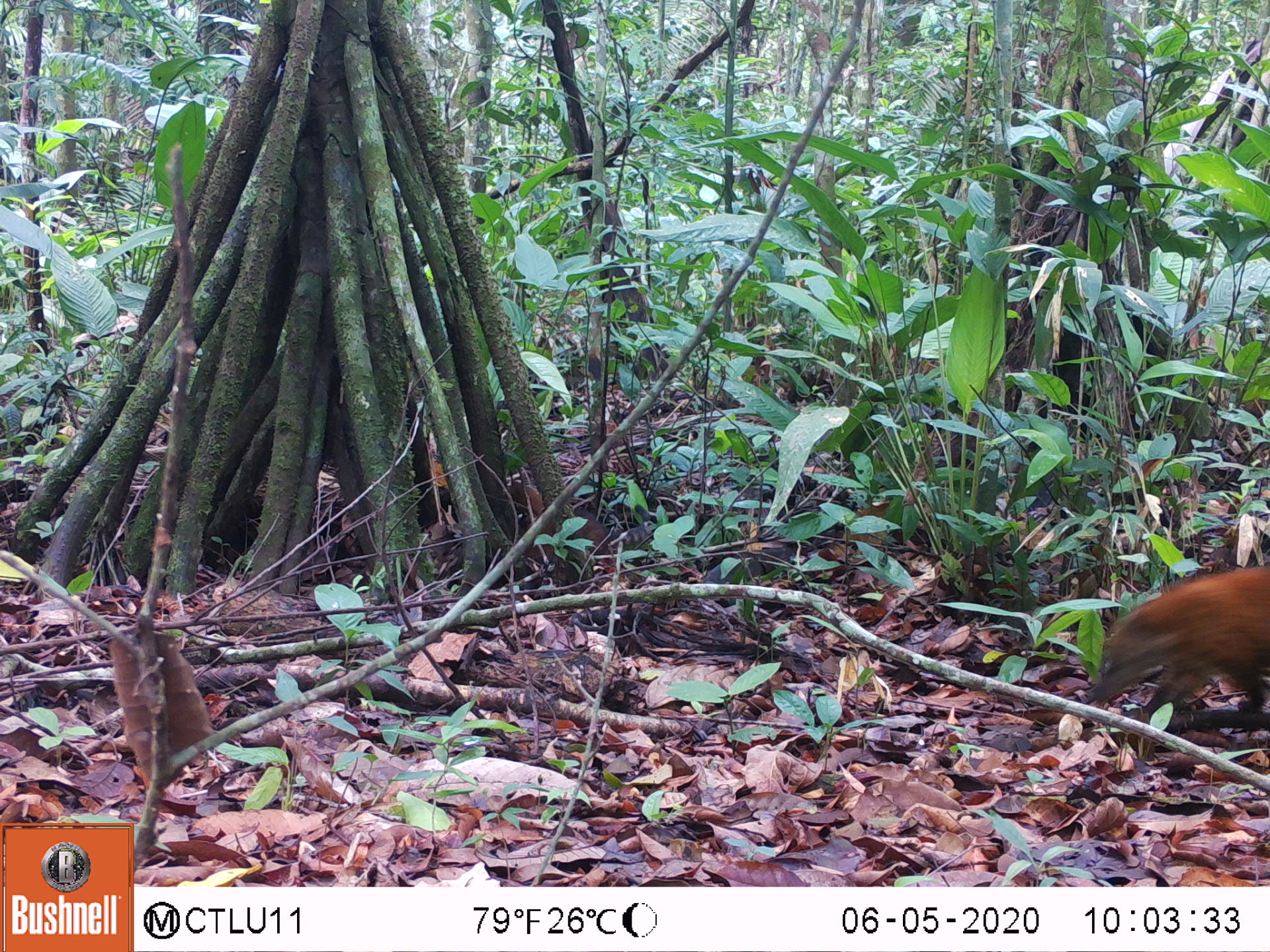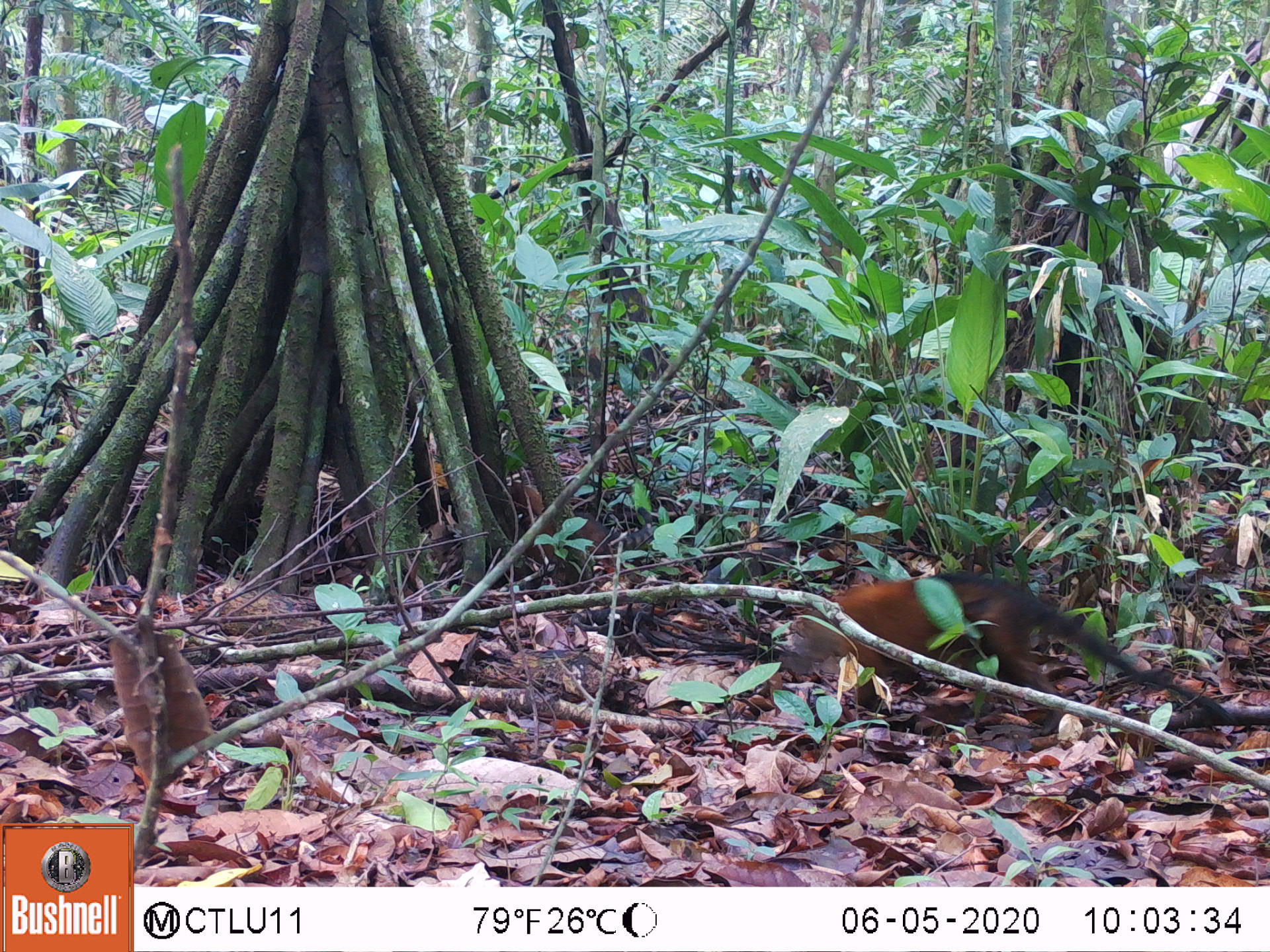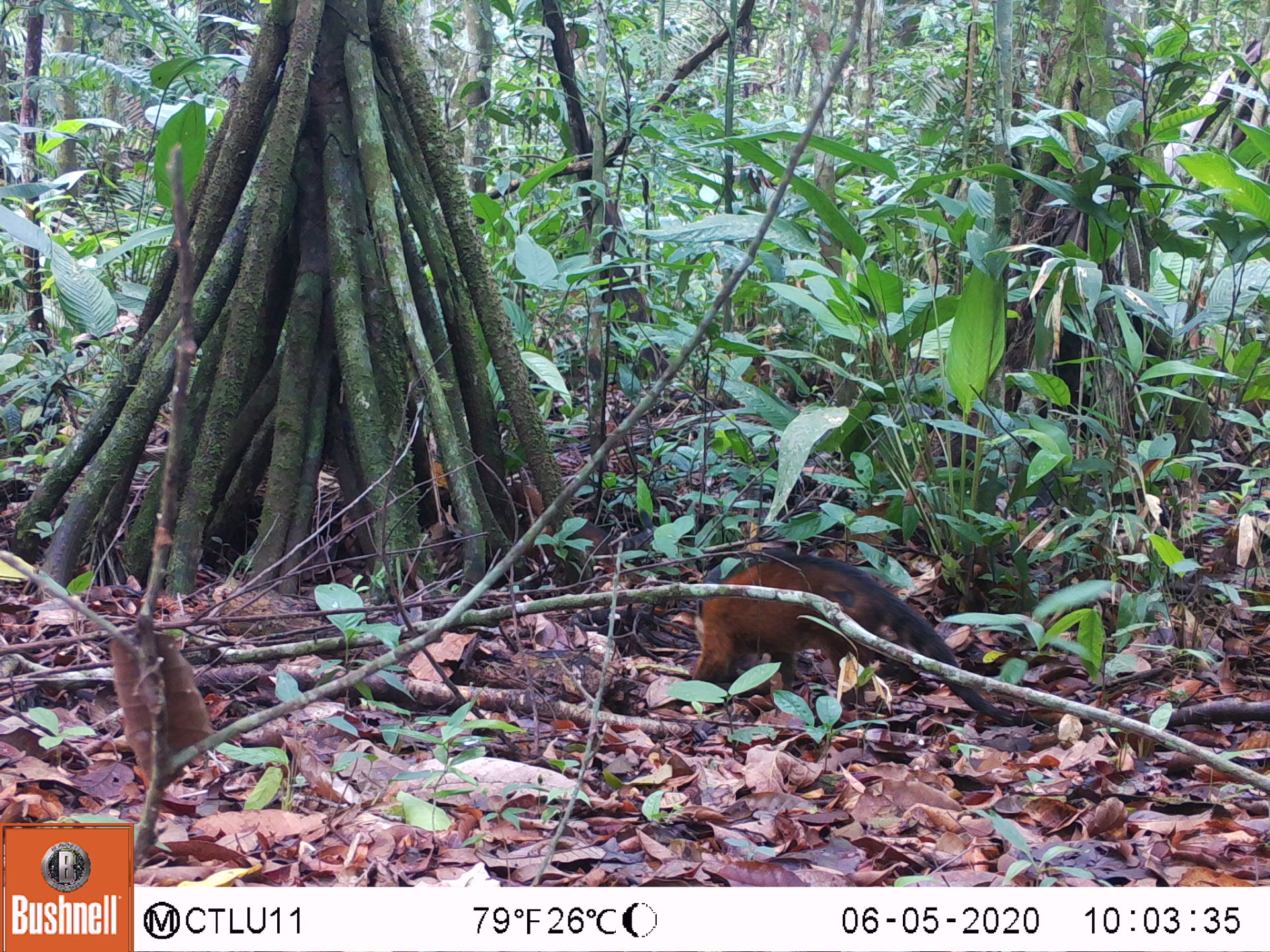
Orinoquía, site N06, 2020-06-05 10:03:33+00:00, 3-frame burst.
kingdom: Animalia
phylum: Chordata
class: Mammalia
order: Carnivora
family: Procyonidae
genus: Nasua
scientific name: Nasua nasua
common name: south american coati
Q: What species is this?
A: South american coati (Nasua nasua).